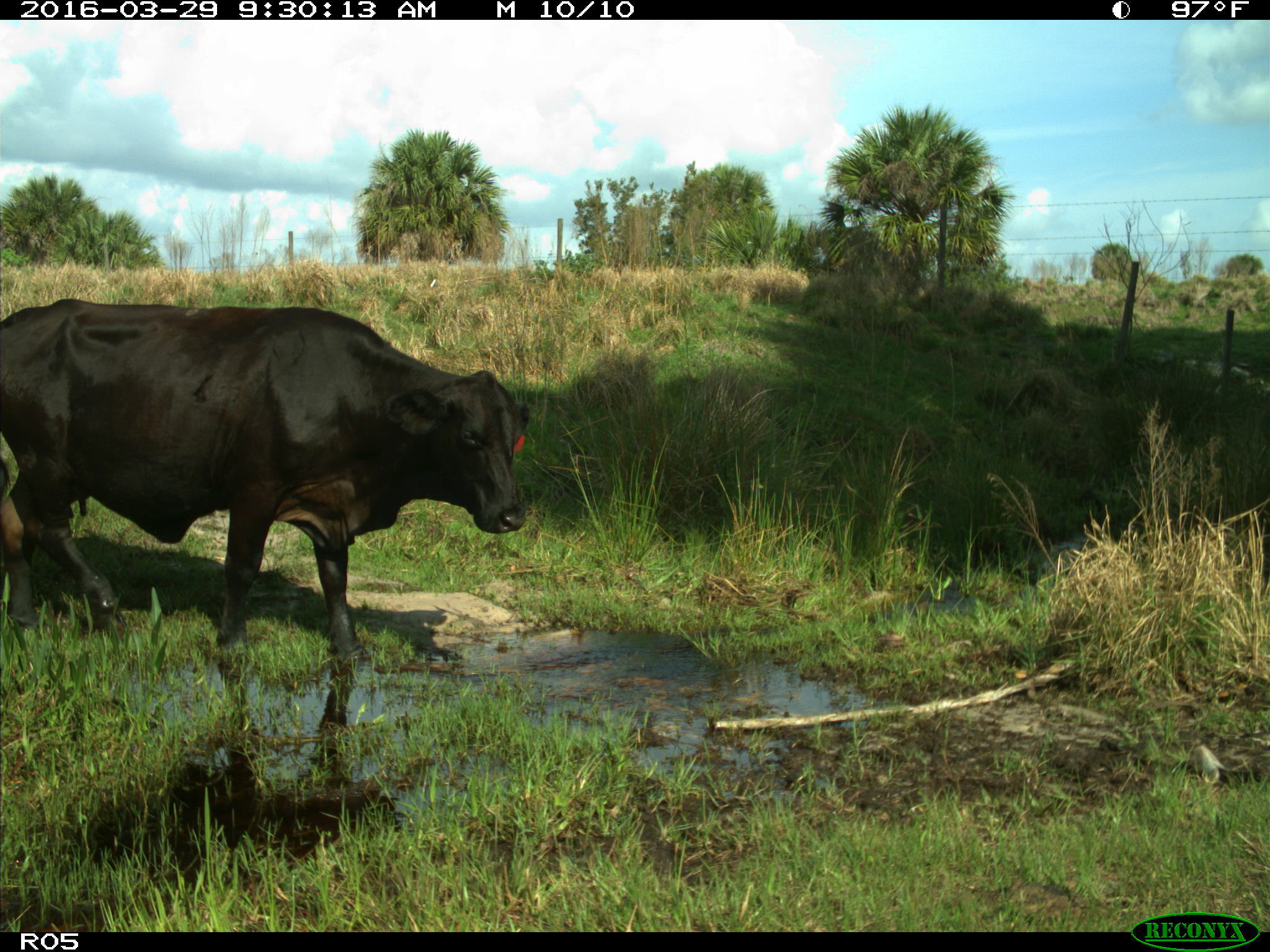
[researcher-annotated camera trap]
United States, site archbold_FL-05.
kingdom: Animalia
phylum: Chordata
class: Mammalia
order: Artiodactyla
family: Bovidae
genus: Bos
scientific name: Bos taurus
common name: domestic cow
Bos taurus (domestic cow).